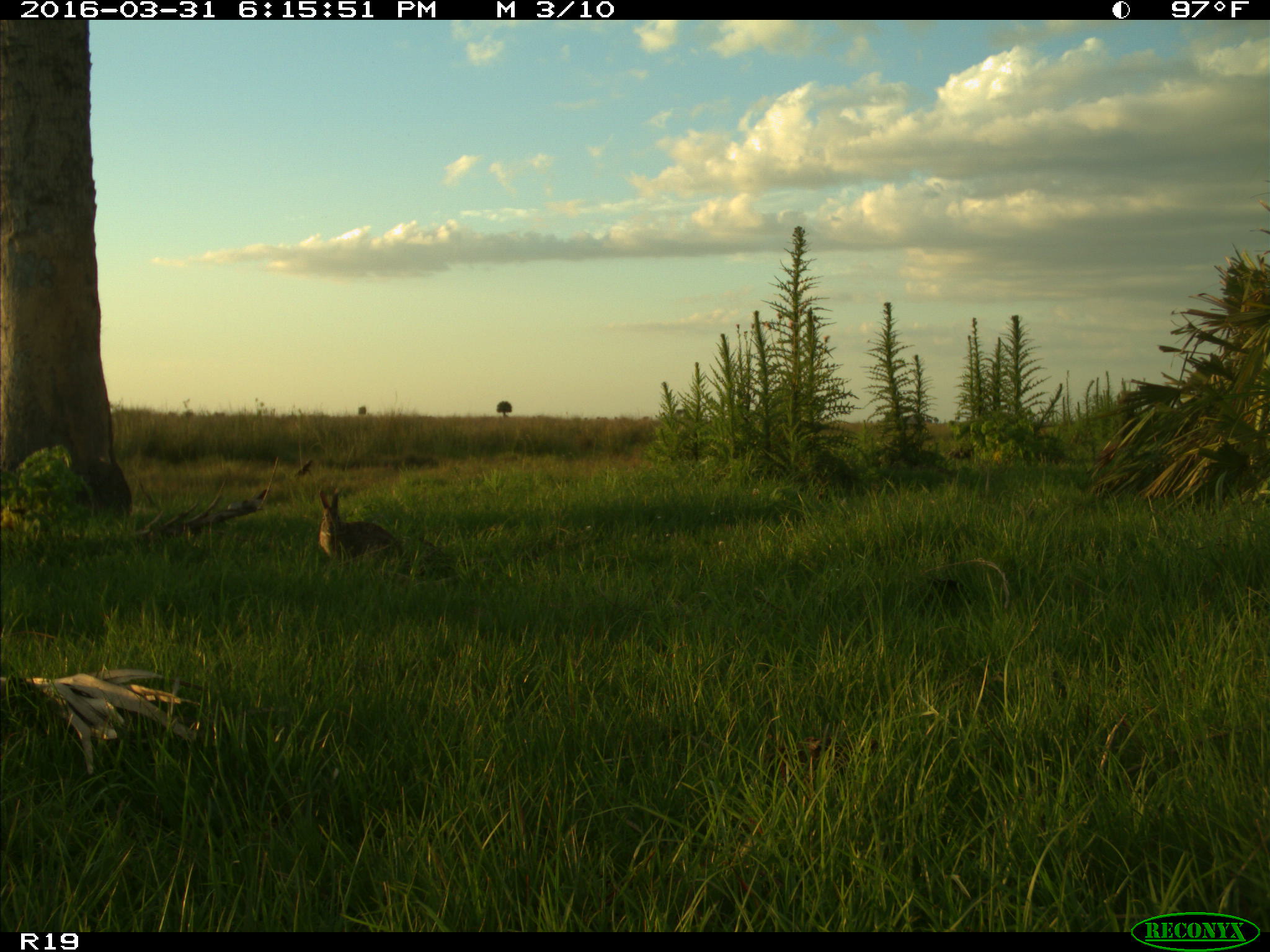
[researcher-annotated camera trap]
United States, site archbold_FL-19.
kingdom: Animalia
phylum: Chordata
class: Mammalia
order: Lagomorpha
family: Leporidae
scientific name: Leporidae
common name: rabbits and hares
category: unidentified rabbit